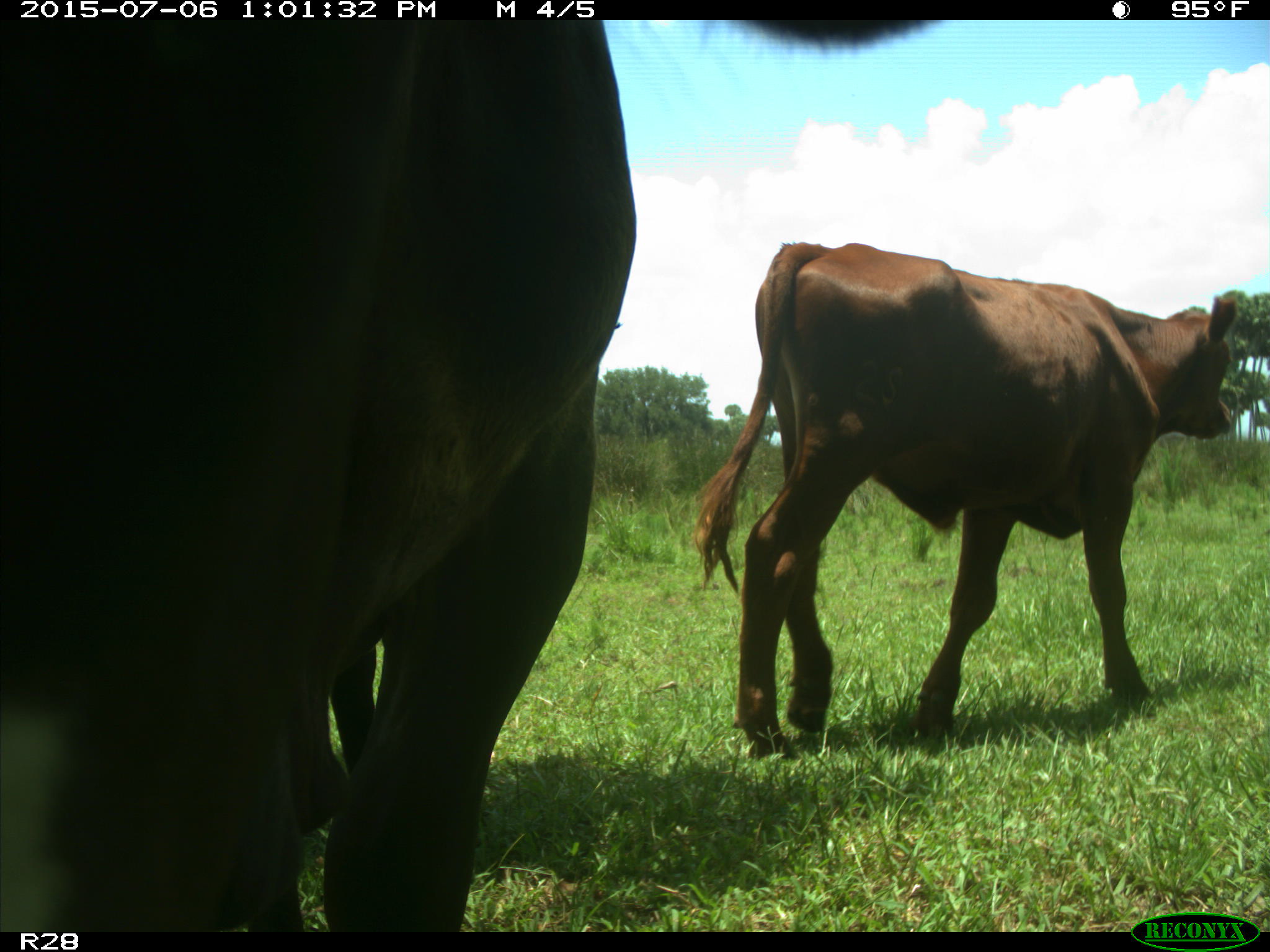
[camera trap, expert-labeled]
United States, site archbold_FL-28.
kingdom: Animalia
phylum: Chordata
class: Mammalia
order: Artiodactyla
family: Bovidae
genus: Bos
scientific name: Bos taurus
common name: domestic cow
Bos taurus (domestic cow).